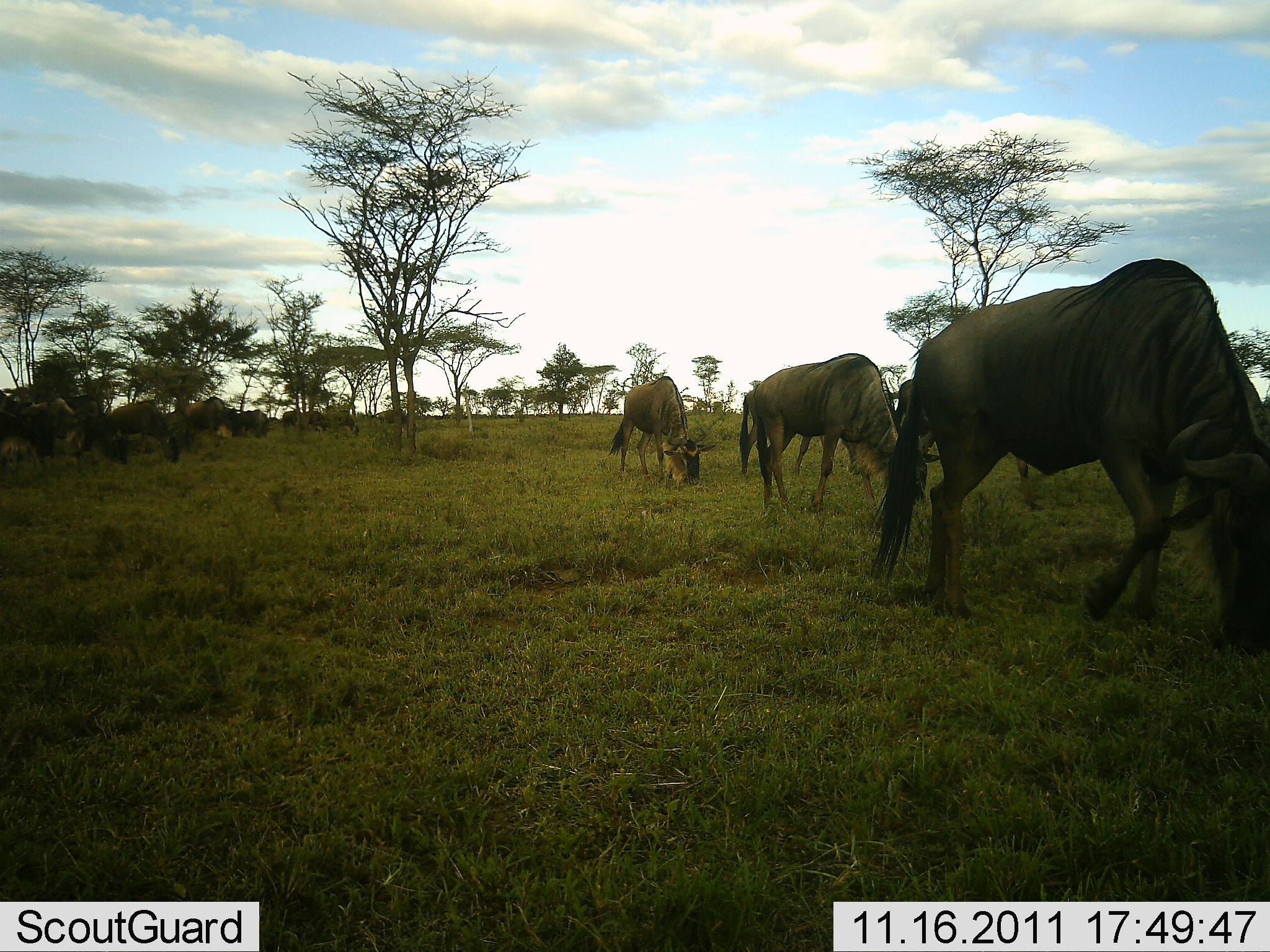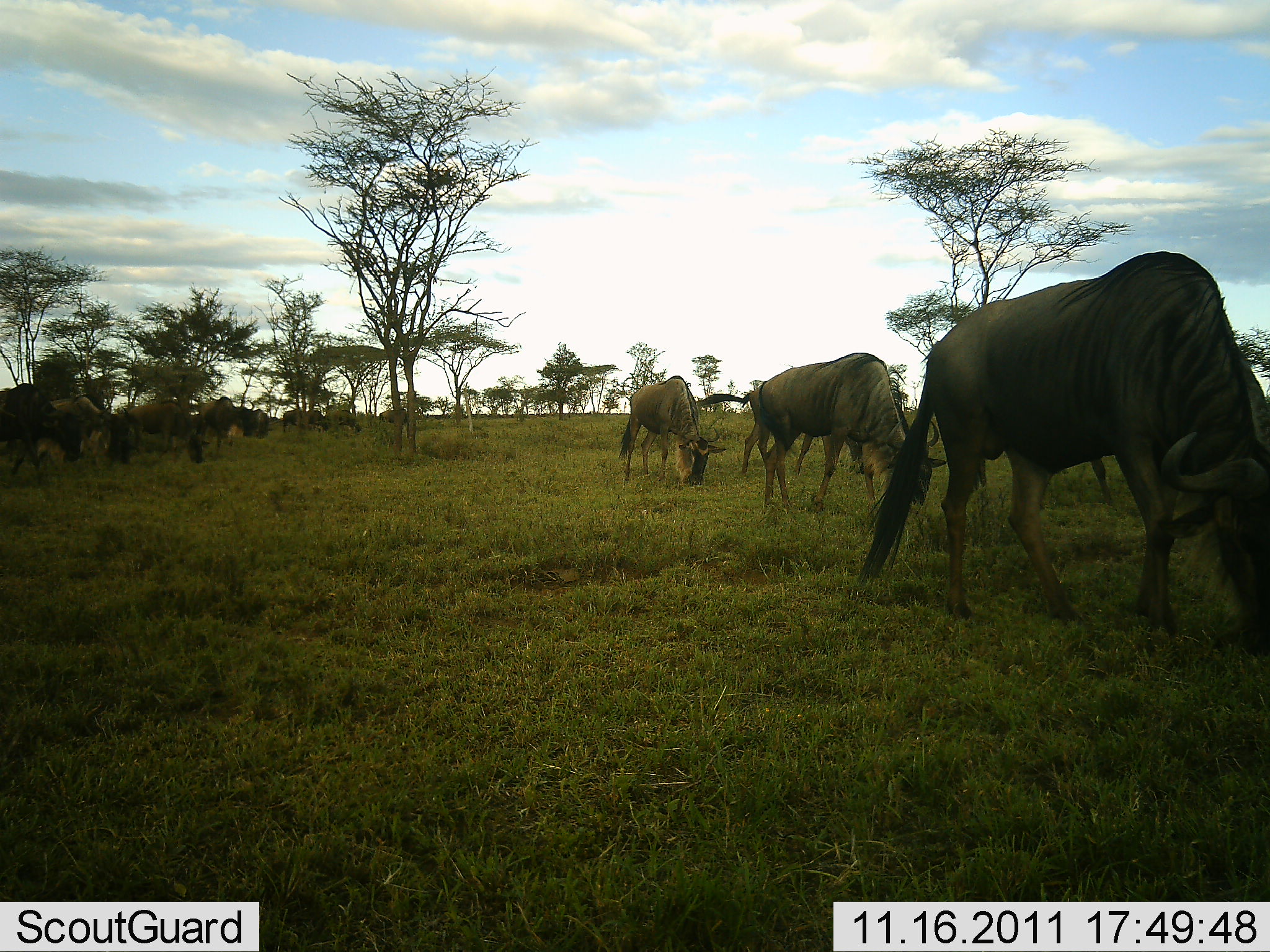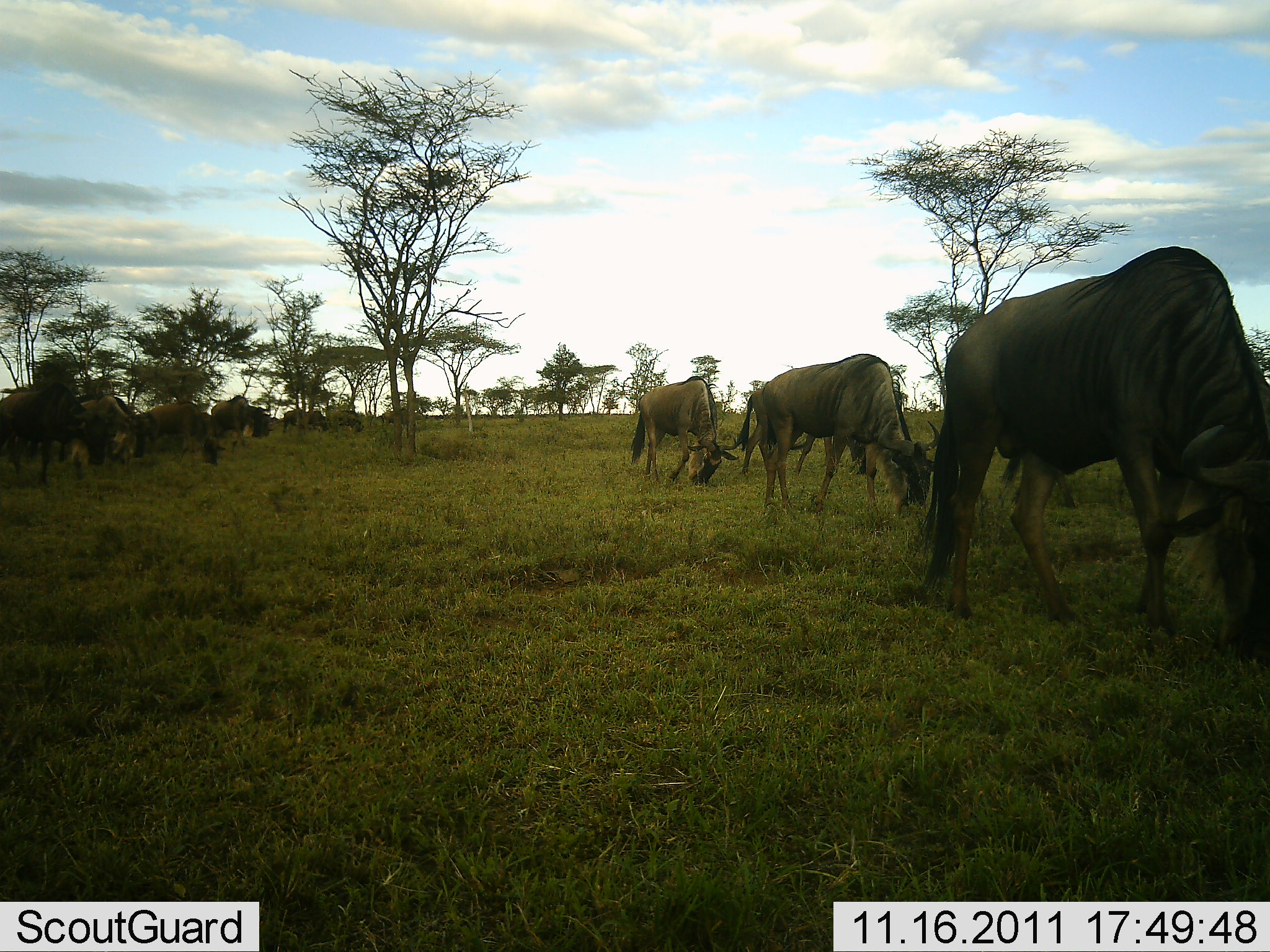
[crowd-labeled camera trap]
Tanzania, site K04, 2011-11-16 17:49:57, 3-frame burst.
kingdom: Animalia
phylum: Chordata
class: Mammalia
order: Artiodactyla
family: Bovidae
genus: Connochaetes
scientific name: Connochaetes taurinus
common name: blue wildebeest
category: wildebeest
Wildebeest (blue wildebeest) (Connochaetes taurinus), count 11-50. Behavior (volunteer vote fractions): standing 36%, resting 0%, moving 36%, interacting 0%. Young present (vote fraction): 0%. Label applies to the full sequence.